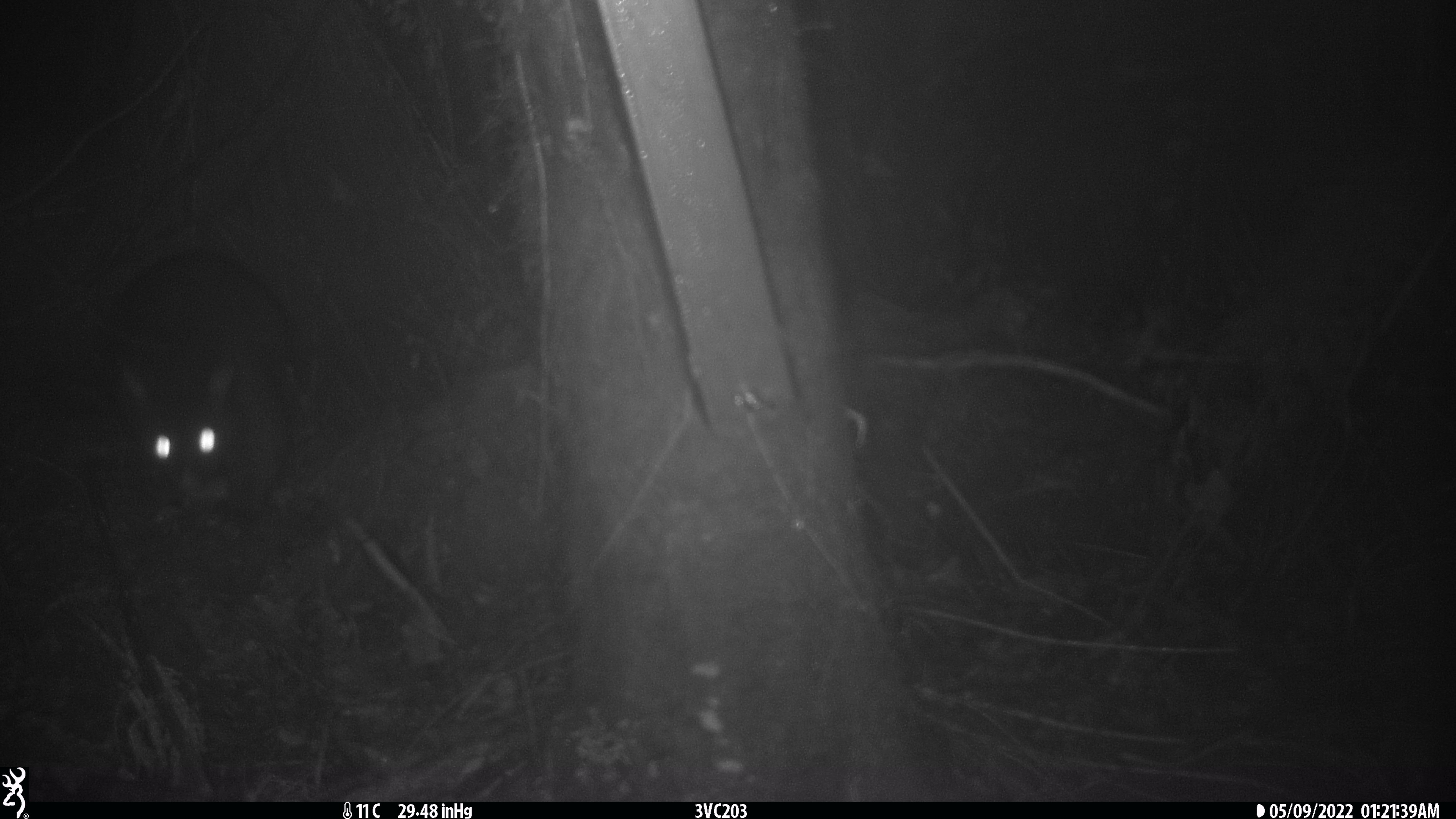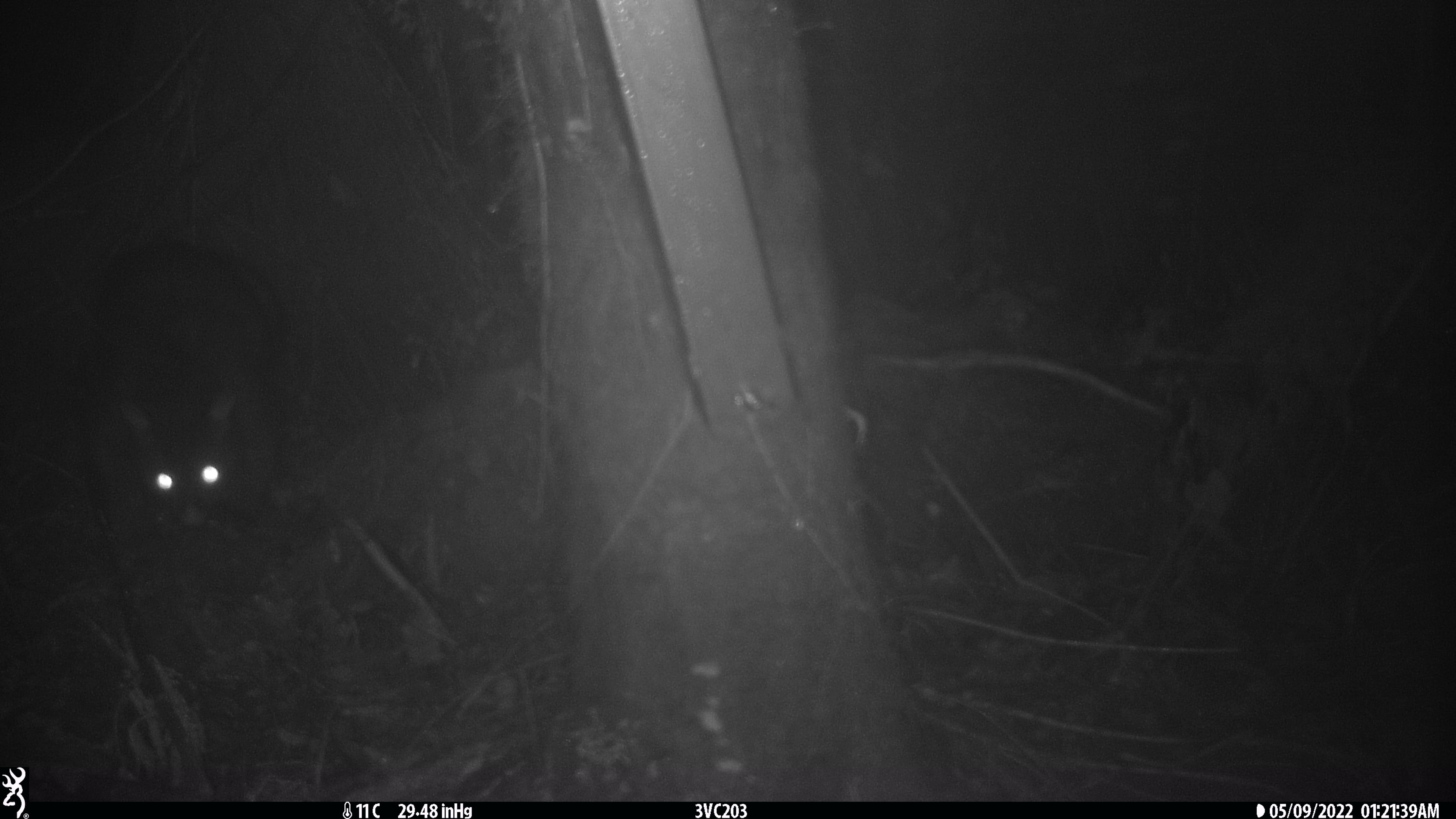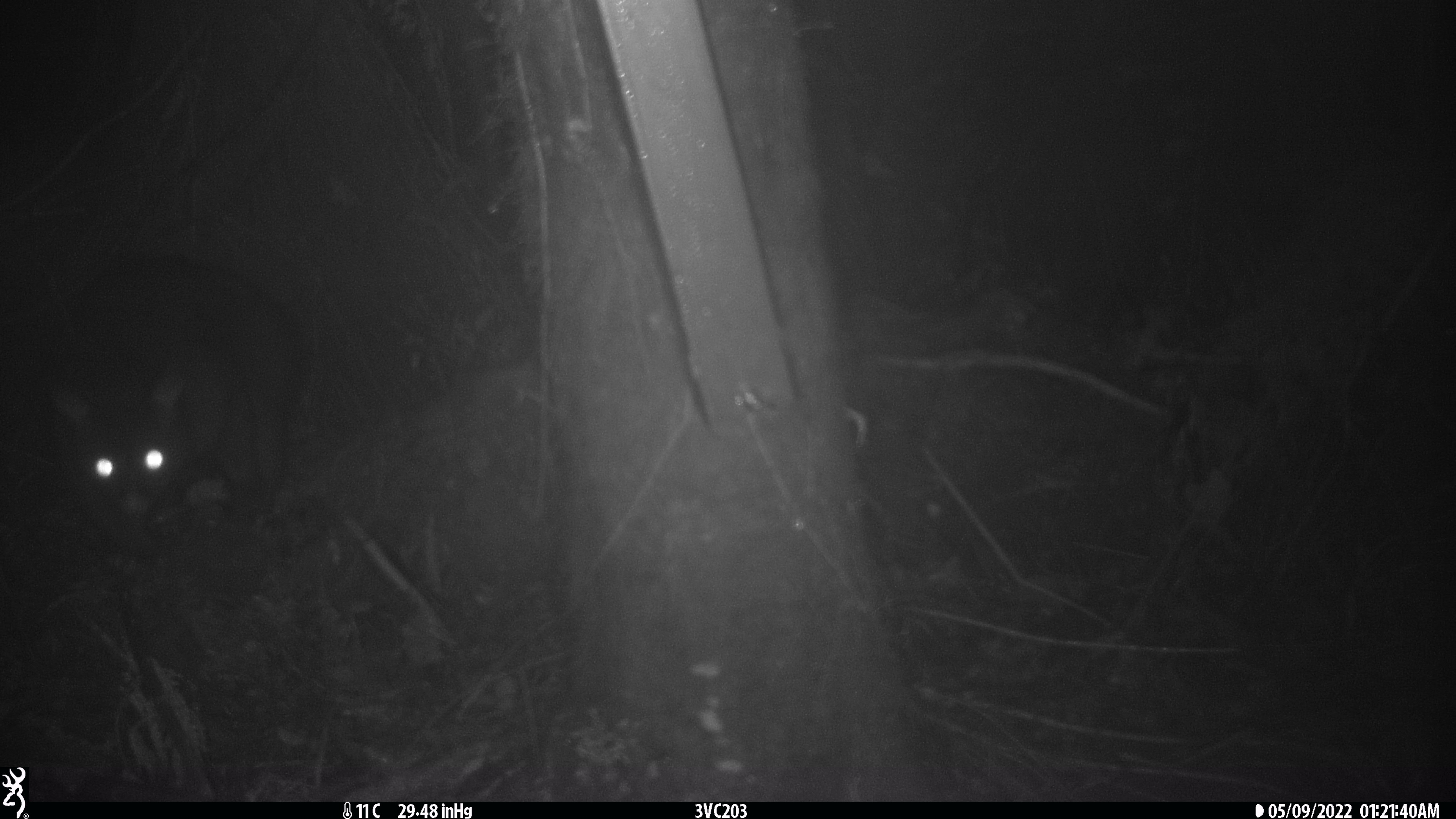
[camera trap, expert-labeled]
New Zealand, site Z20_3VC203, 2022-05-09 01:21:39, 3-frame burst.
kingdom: Animalia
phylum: Chordata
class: Mammalia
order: Diprotodontia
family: Phalangeridae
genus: Trichosurus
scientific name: Trichosurus vulpecula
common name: common brushtail possum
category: possum